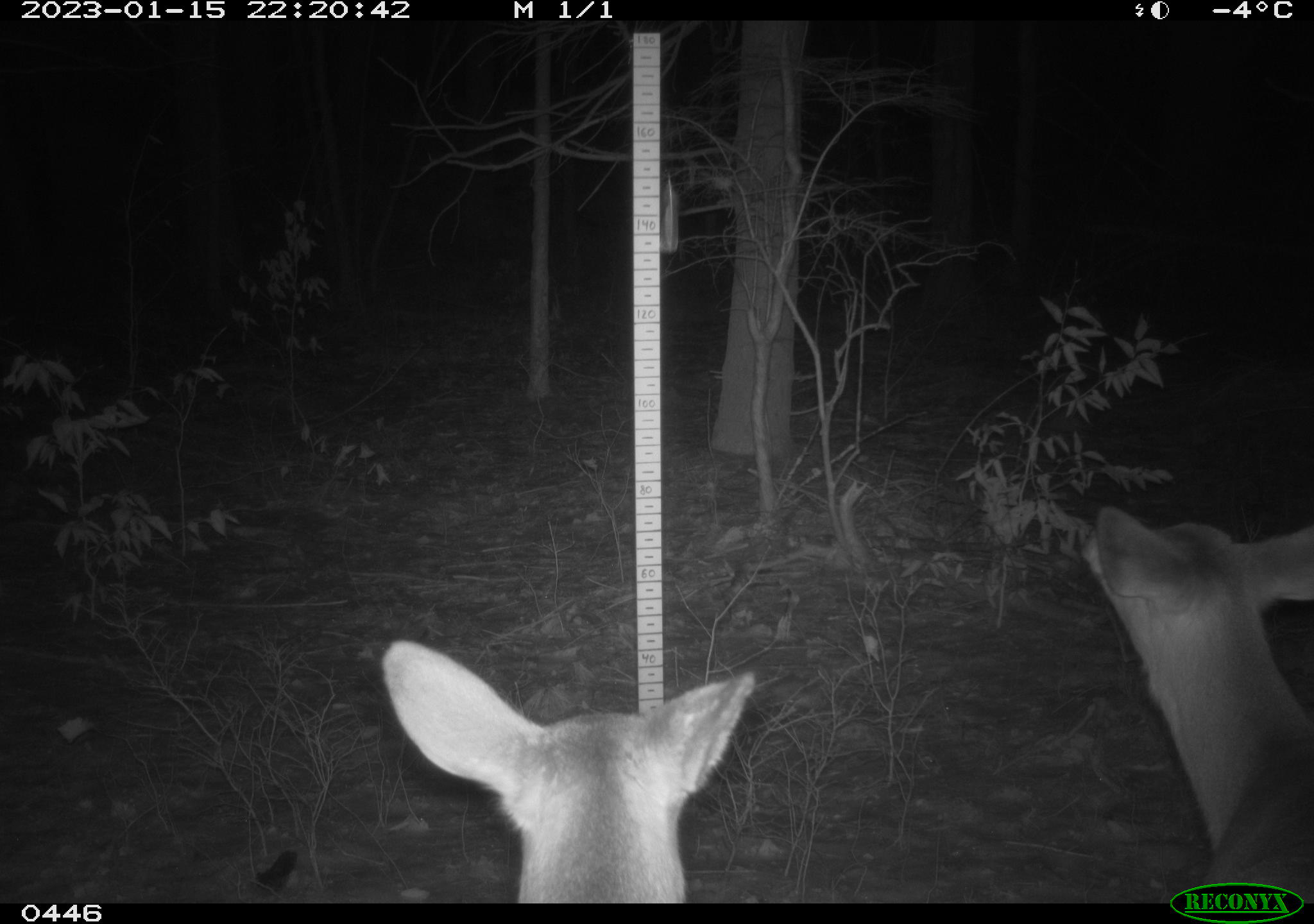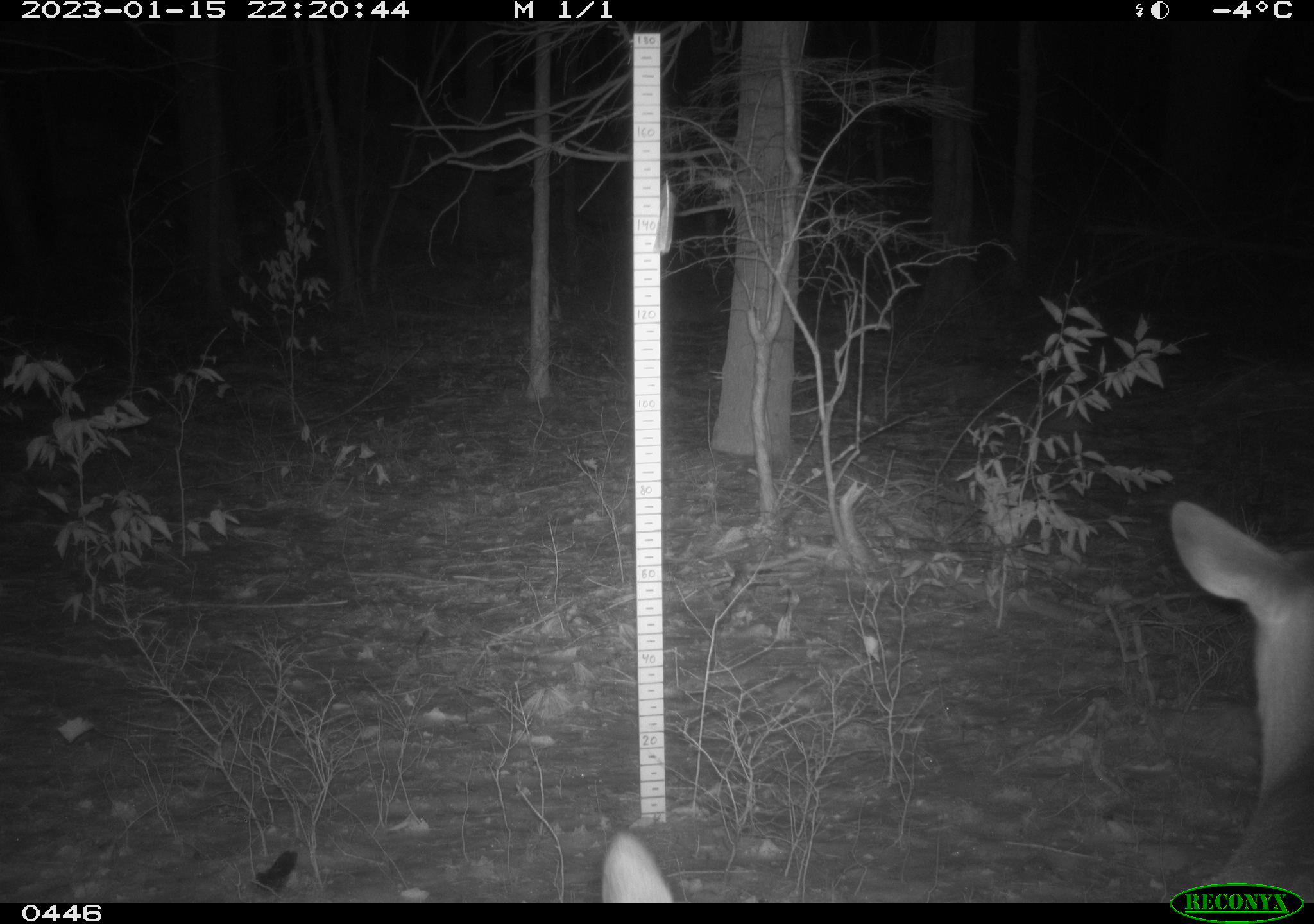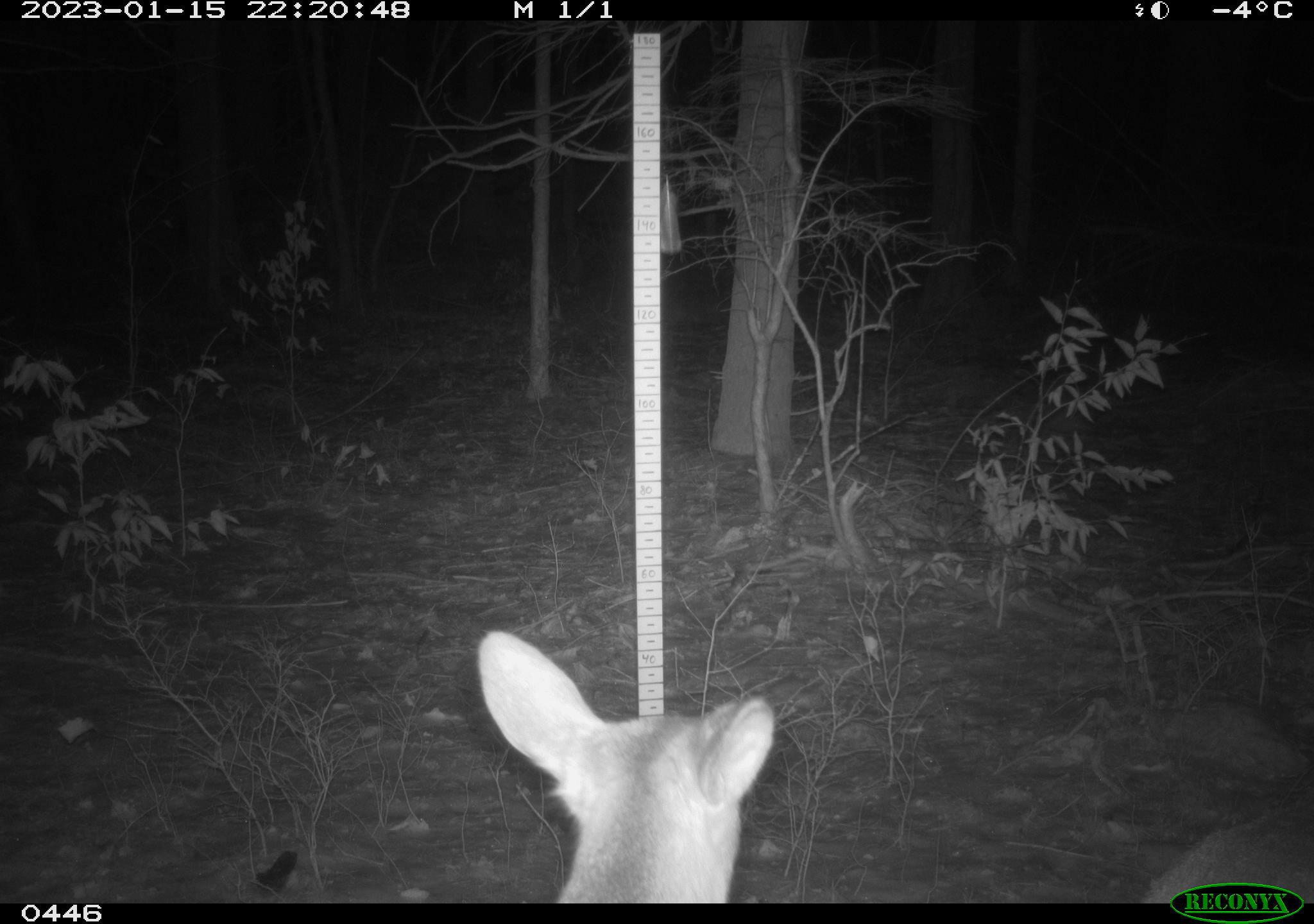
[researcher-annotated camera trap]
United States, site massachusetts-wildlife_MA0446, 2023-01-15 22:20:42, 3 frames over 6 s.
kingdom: Animalia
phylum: Chordata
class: Mammalia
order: Artiodactyla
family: Cervidae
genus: Odocoileus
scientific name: Odocoileus virginianus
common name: white-tailed deer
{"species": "white-tailed deer (Odocoileus virginianus)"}